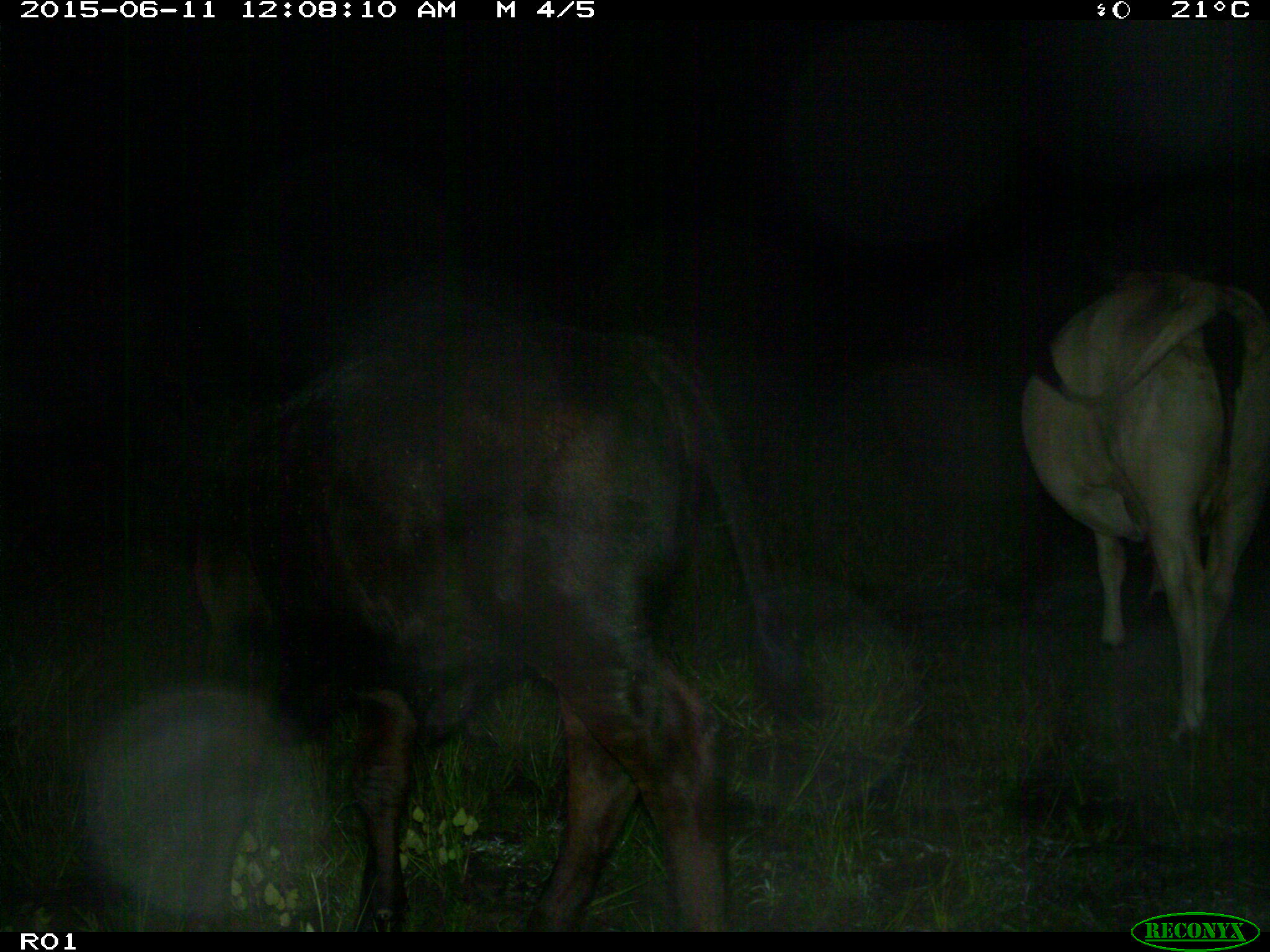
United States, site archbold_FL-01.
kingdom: Animalia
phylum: Chordata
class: Mammalia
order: Artiodactyla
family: Bovidae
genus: Bos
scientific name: Bos taurus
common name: domestic cow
Bos taurus (domestic cow).